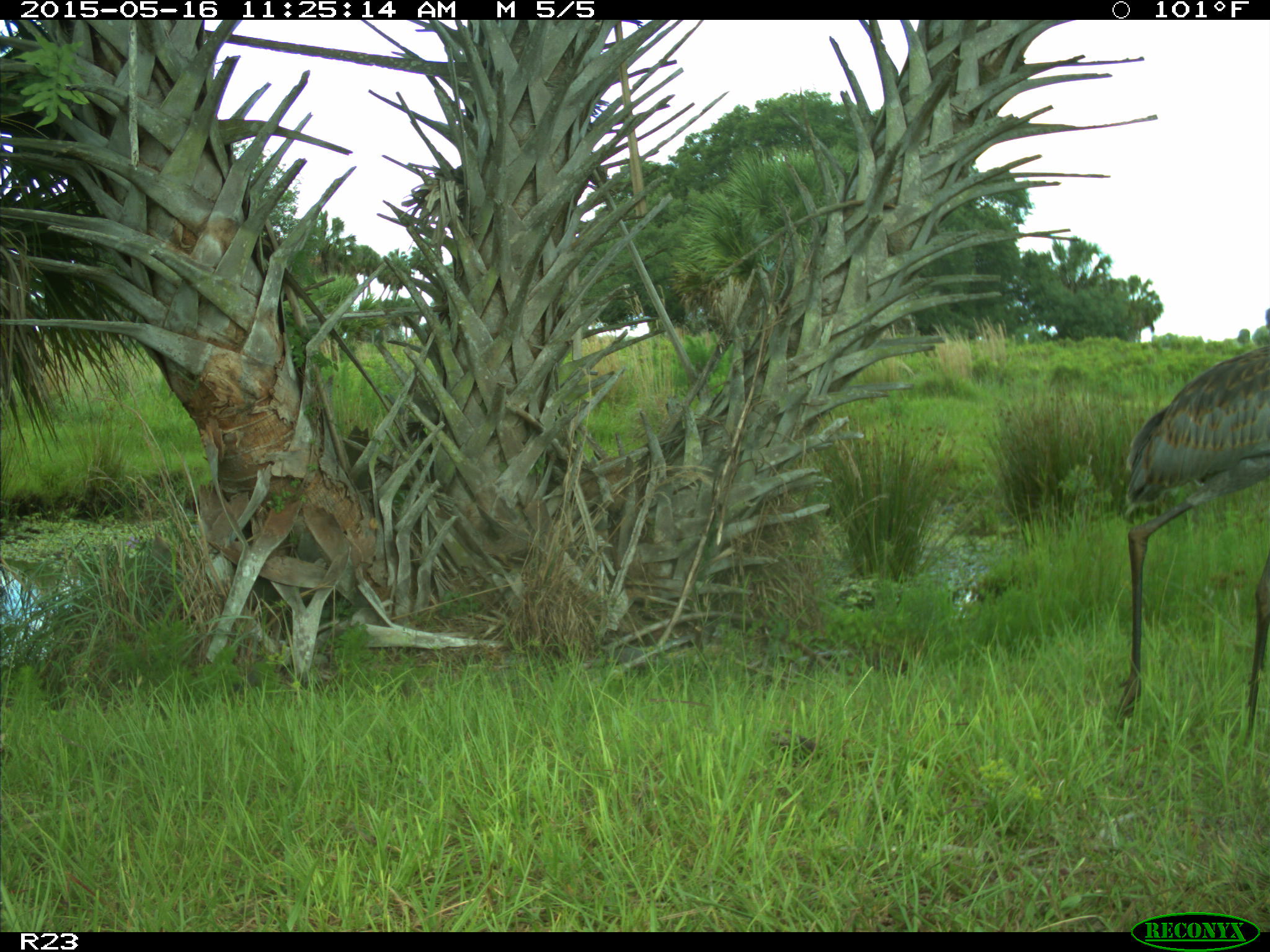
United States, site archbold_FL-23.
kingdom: Animalia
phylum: Chordata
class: Mammalia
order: Artiodactyla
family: Bovidae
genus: Bos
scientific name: Bos taurus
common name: domestic cow